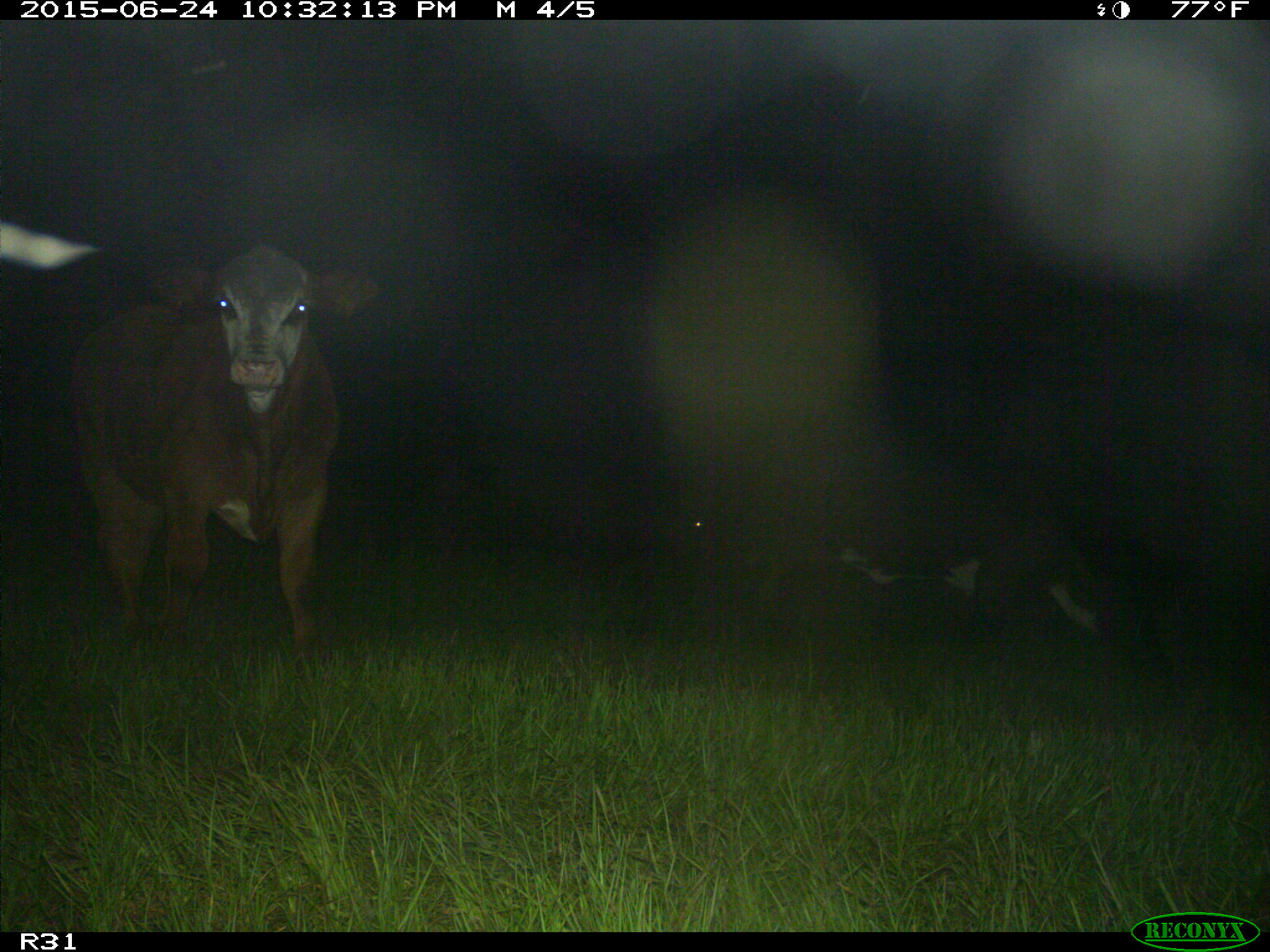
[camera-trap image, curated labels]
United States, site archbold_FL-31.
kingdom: Animalia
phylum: Chordata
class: Mammalia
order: Artiodactyla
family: Bovidae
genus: Bos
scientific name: Bos taurus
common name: domestic cow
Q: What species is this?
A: Bos taurus (domestic cow).